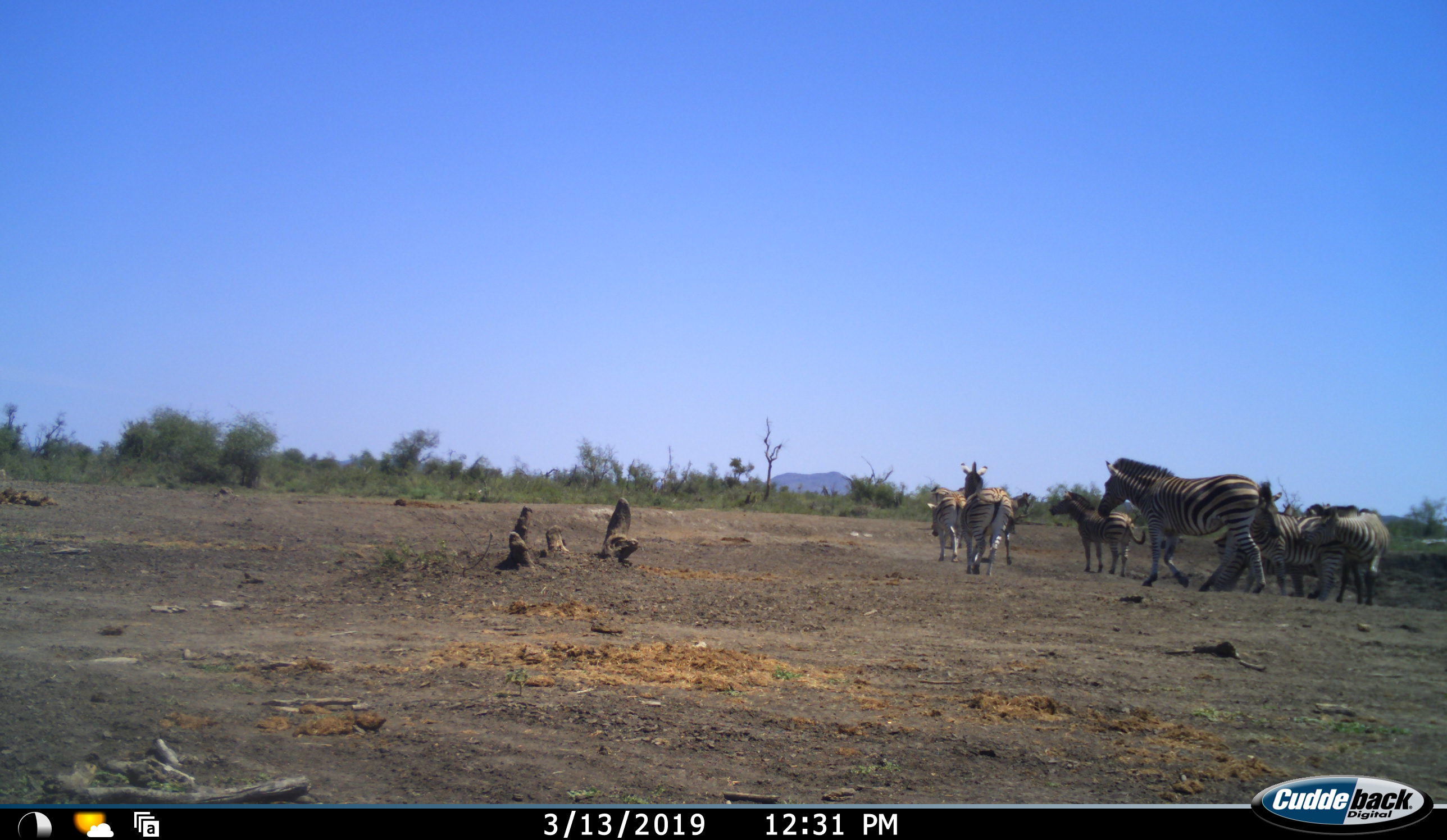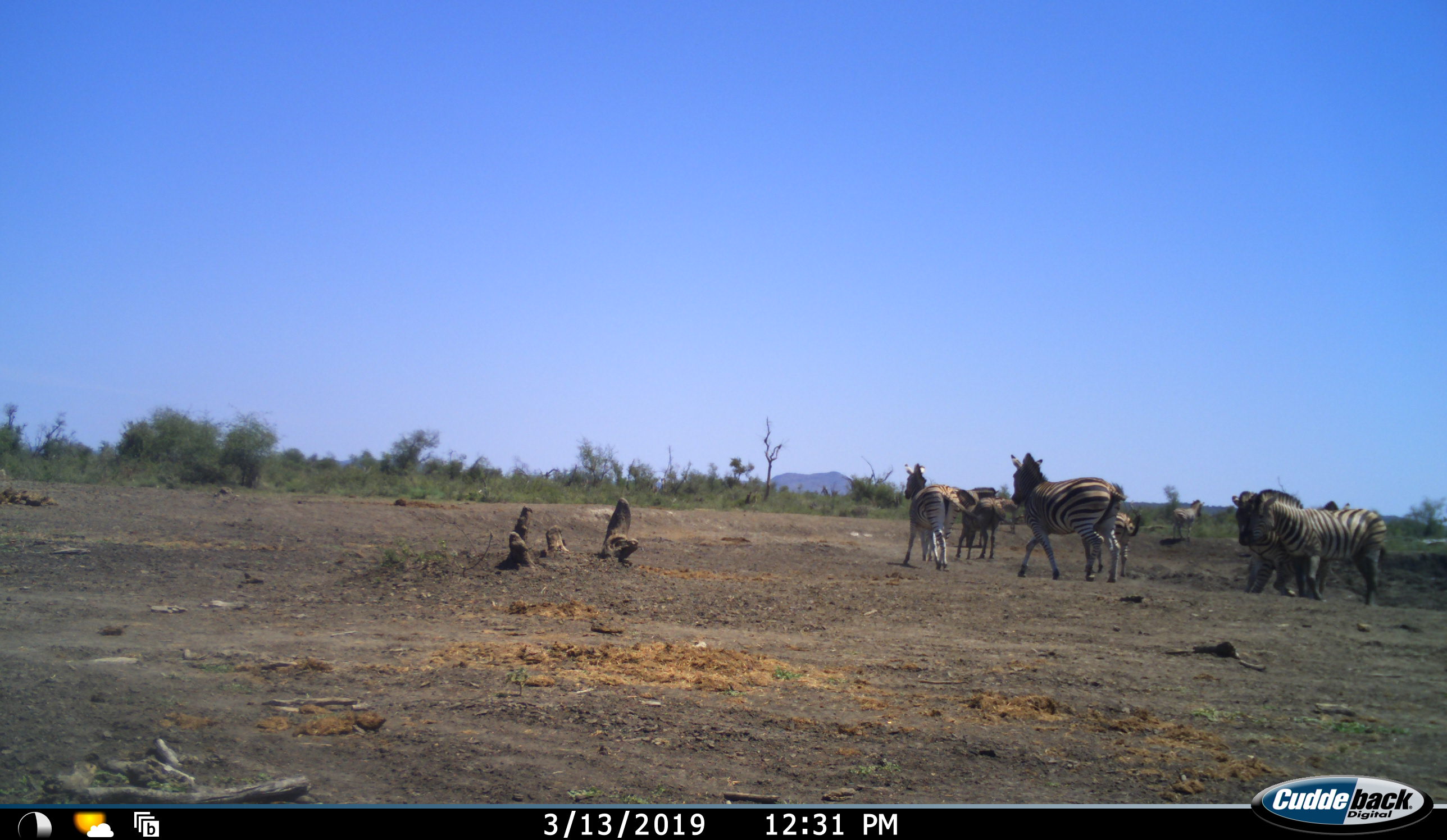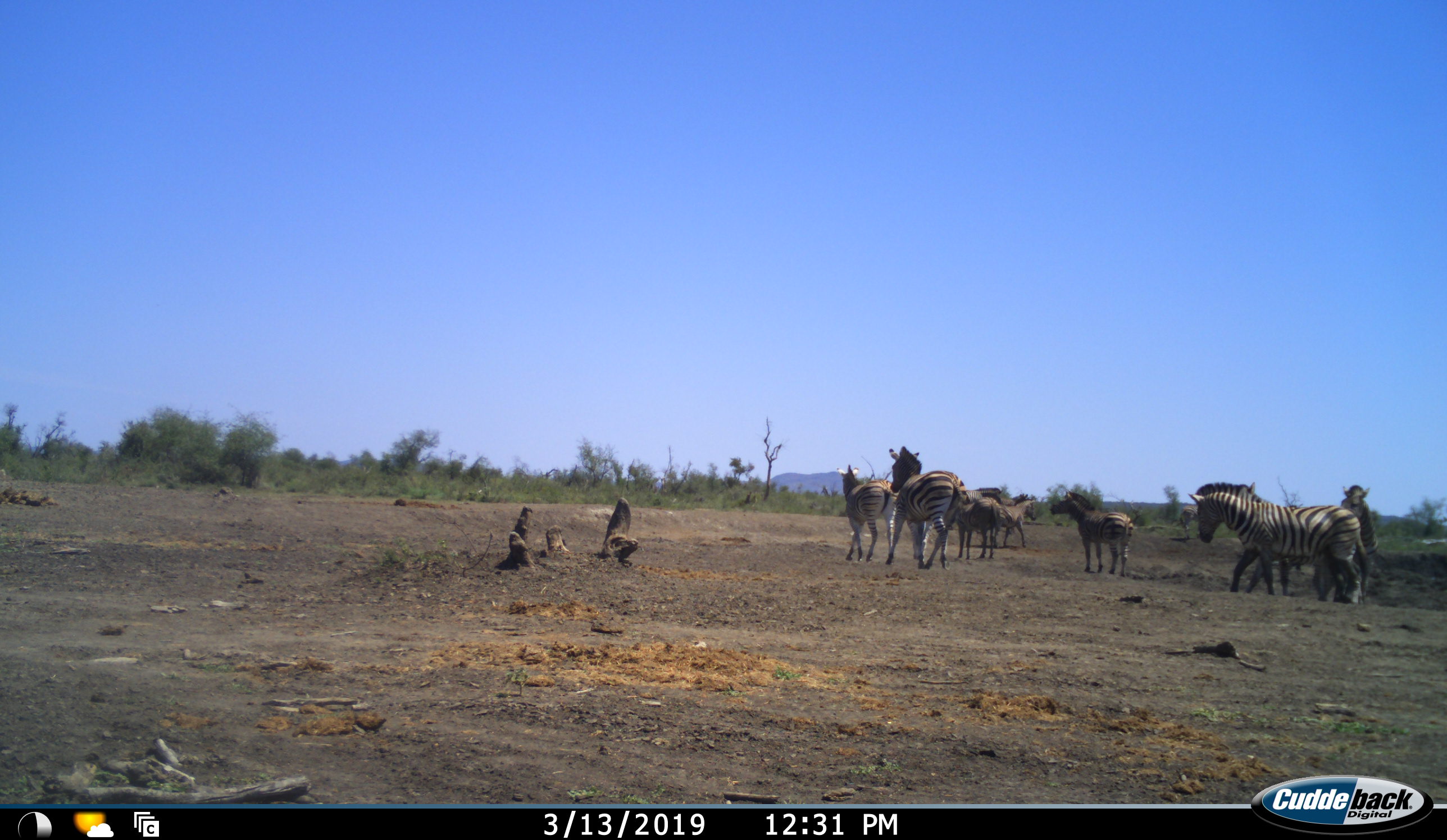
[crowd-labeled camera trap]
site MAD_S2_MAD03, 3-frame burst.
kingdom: Animalia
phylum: Chordata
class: Mammalia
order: Perissodactyla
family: Equidae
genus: Equus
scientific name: Equus quagga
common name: plains zebra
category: zebraplains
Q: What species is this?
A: Zebraplains (plains zebra) (Equus quagga).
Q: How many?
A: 8.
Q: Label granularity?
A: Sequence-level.